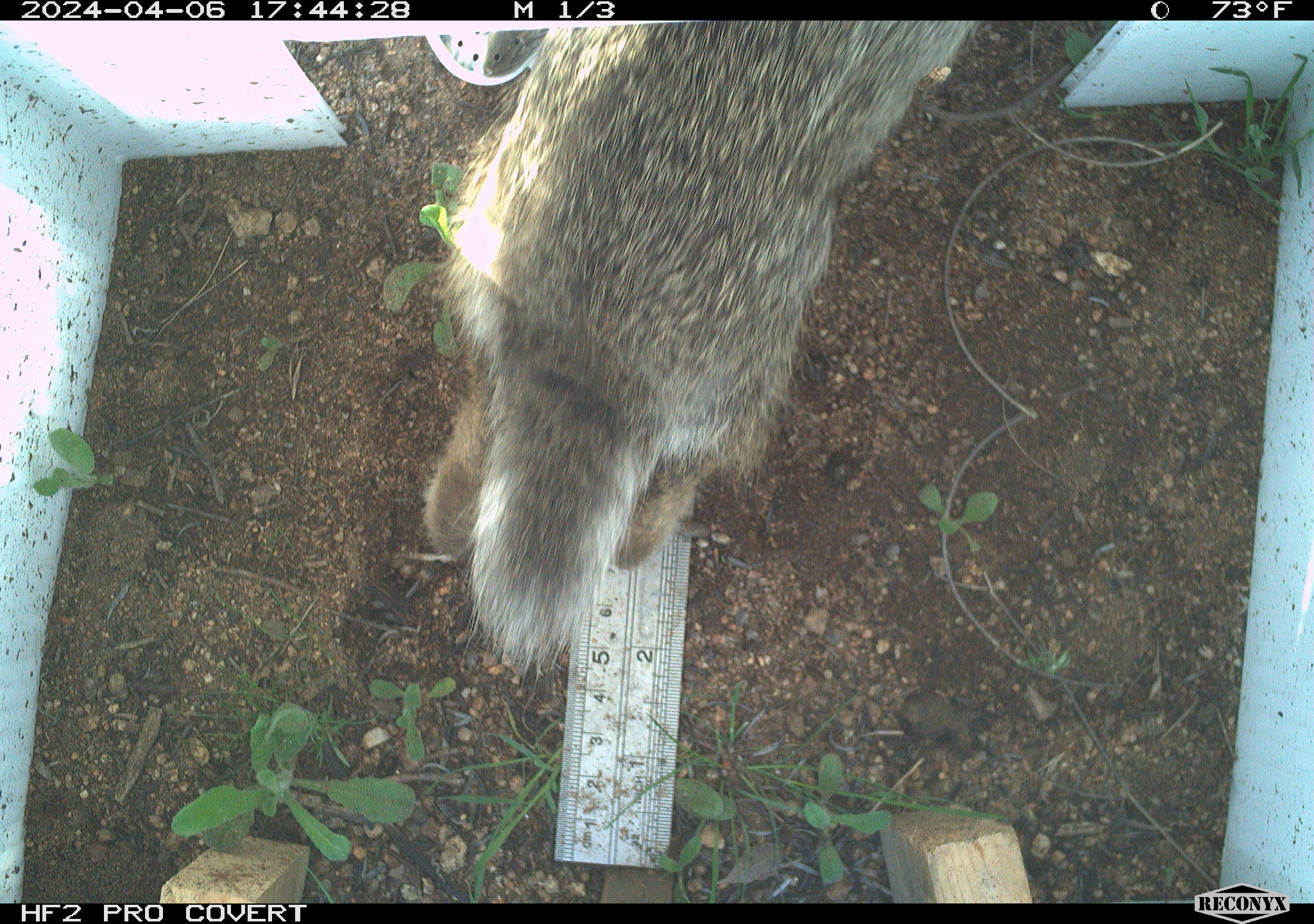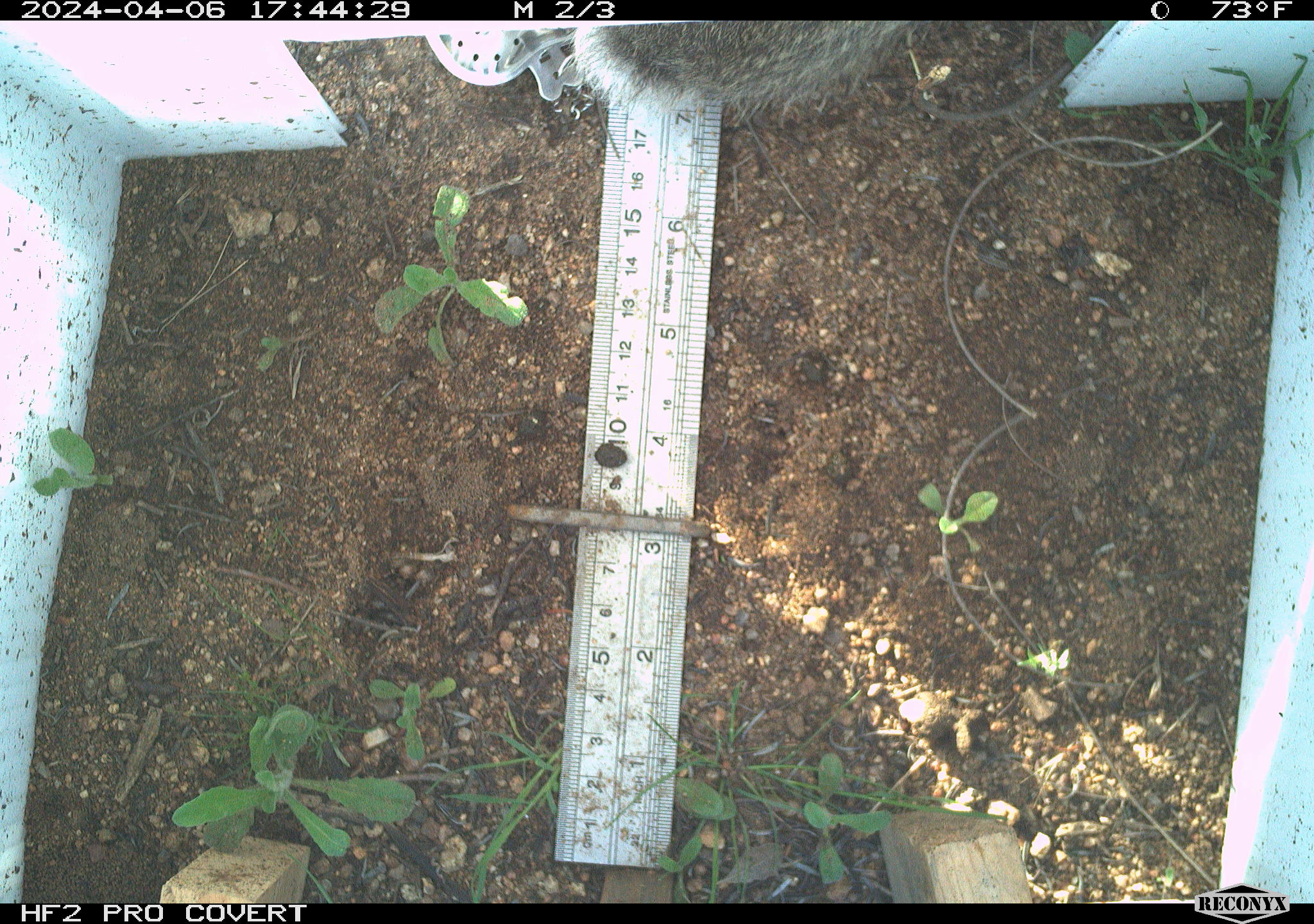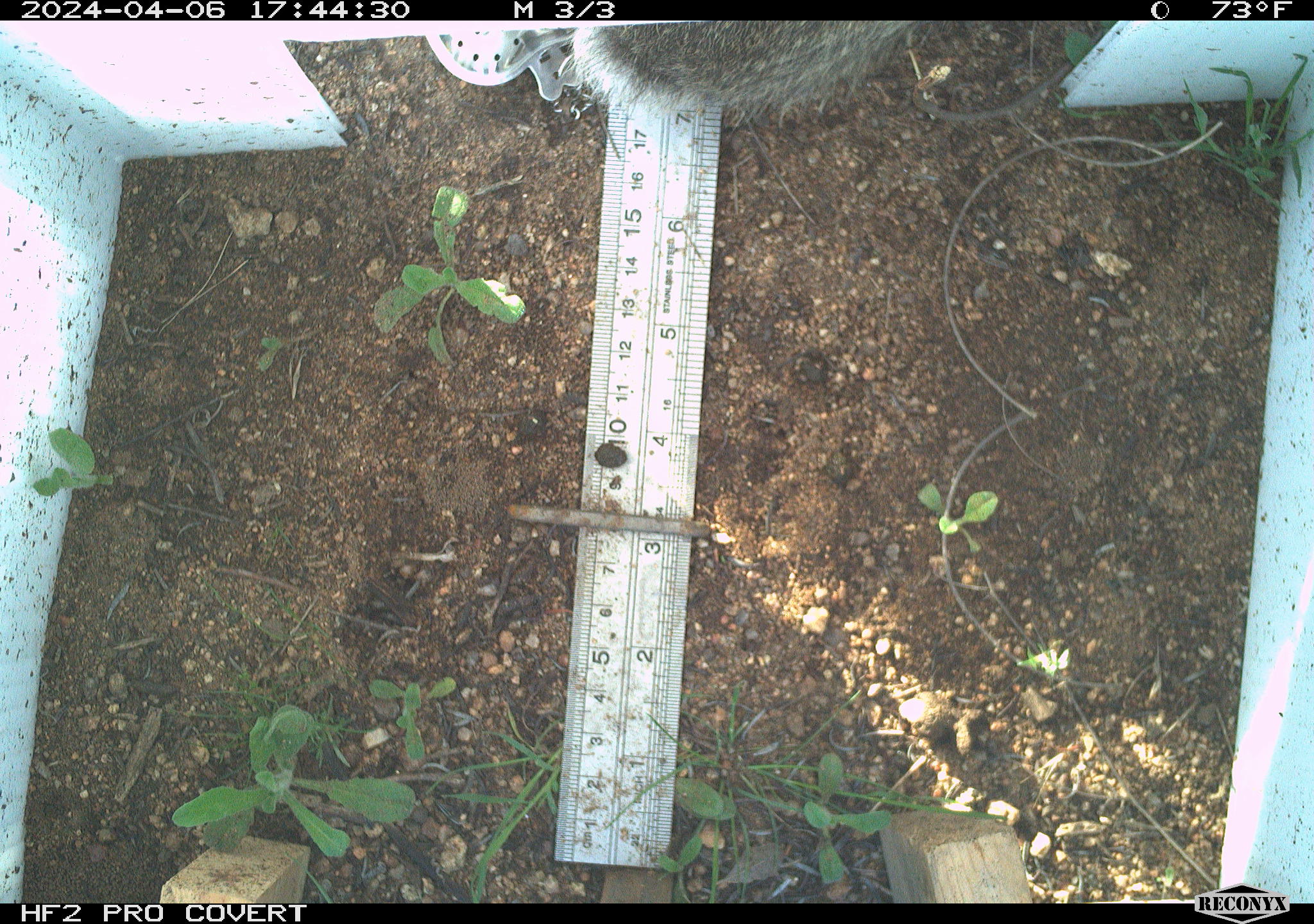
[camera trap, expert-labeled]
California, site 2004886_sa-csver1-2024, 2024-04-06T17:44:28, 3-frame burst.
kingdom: Animalia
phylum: Chordata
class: Mammalia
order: Lagomorpha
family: Leporidae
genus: Sylvilagus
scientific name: Sylvilagus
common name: cottontail rabbits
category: sylvilagus species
Sylvilagus species (cottontail rabbits) (Sylvilagus).